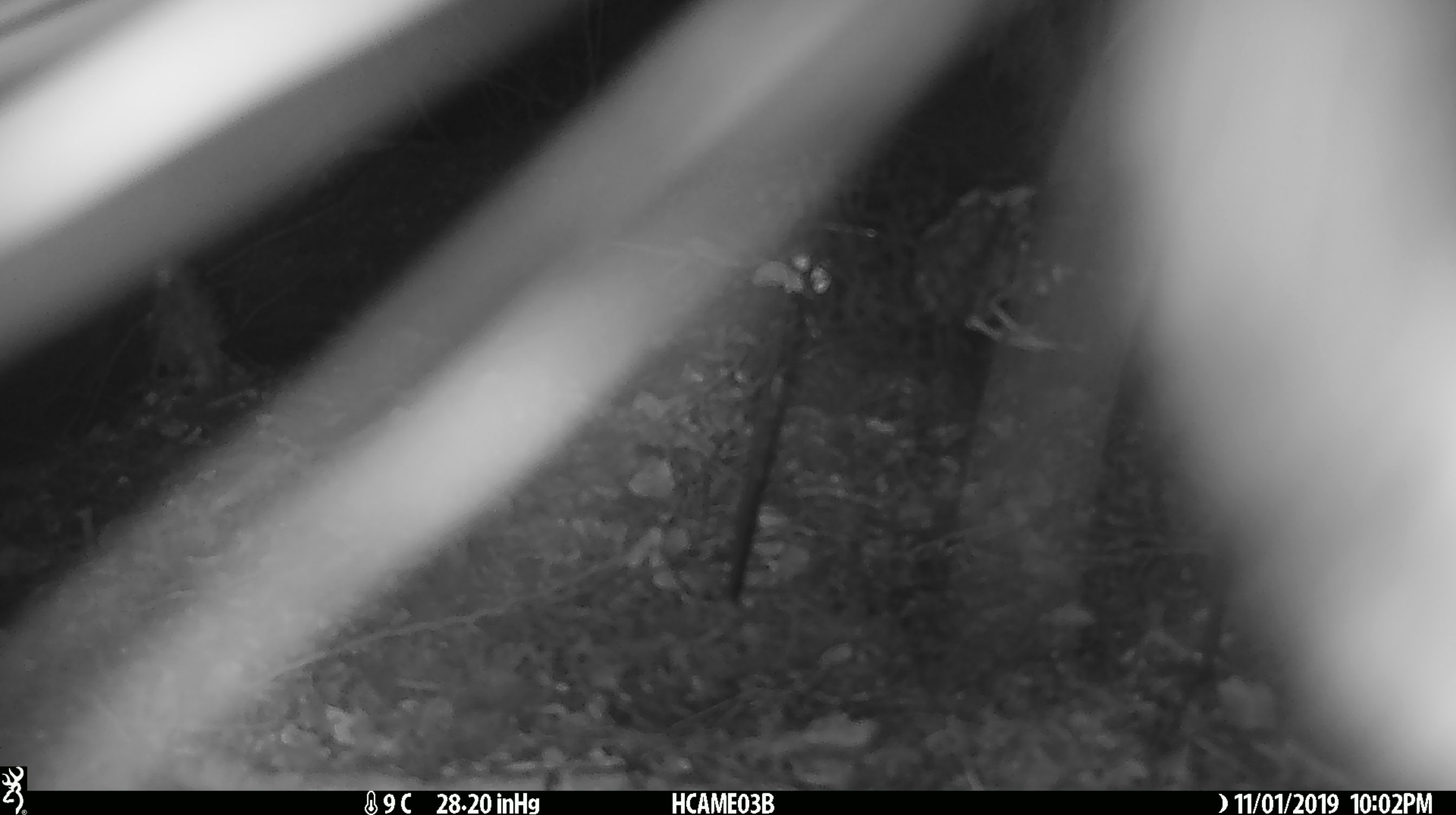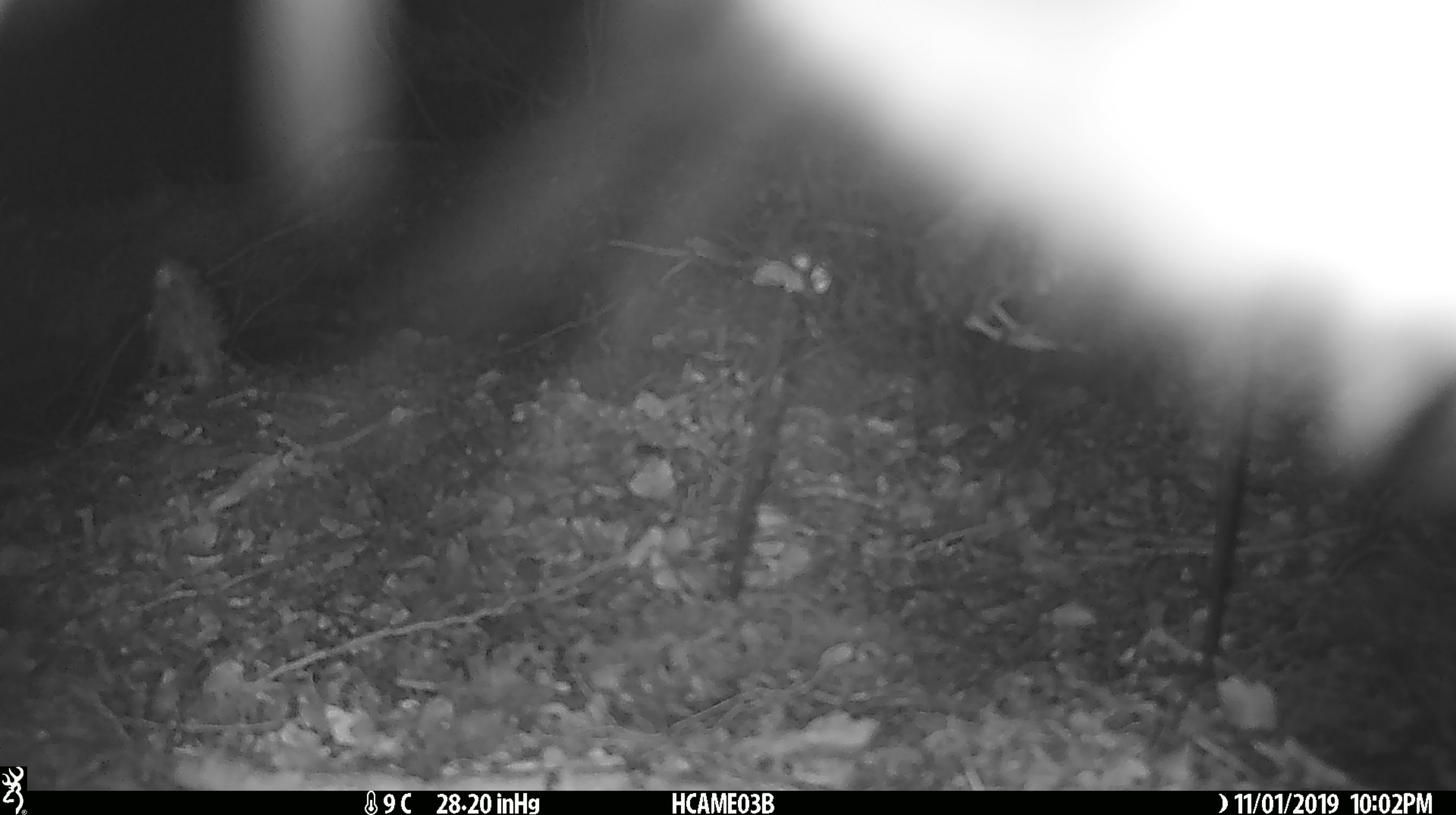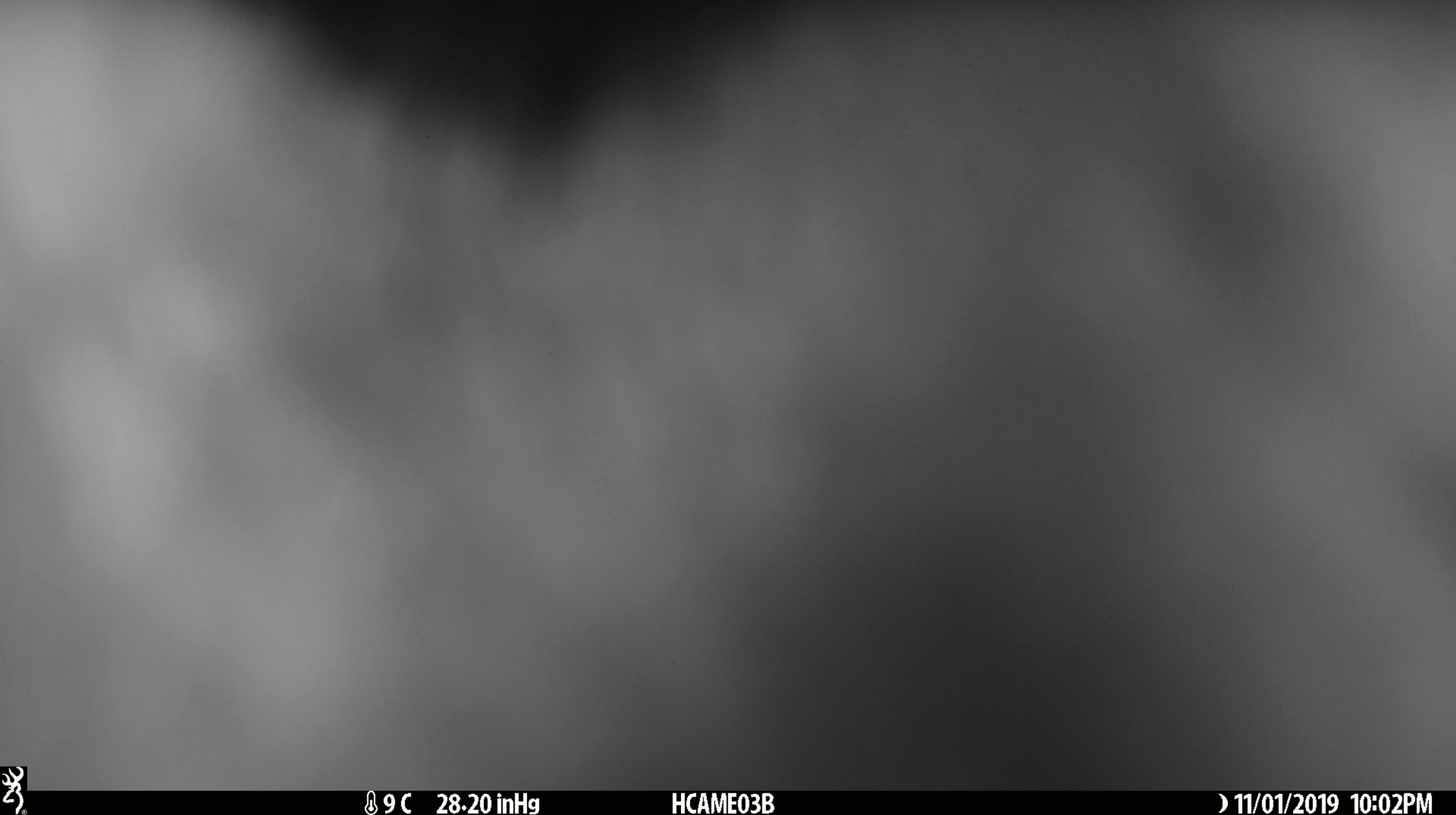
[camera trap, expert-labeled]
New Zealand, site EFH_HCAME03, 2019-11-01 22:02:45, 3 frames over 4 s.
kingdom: Animalia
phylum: Chordata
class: Aves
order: Passeriformes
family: Turdidae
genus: Turdus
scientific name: Turdus philomelos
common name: song thrush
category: thrush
Thrush (song thrush) (Turdus philomelos).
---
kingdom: Animalia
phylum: Chordata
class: Mammalia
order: Diprotodontia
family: Phalangeridae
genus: Trichosurus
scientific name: Trichosurus vulpecula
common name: common brushtail possum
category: possum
Possum (common brushtail possum) (Trichosurus vulpecula).